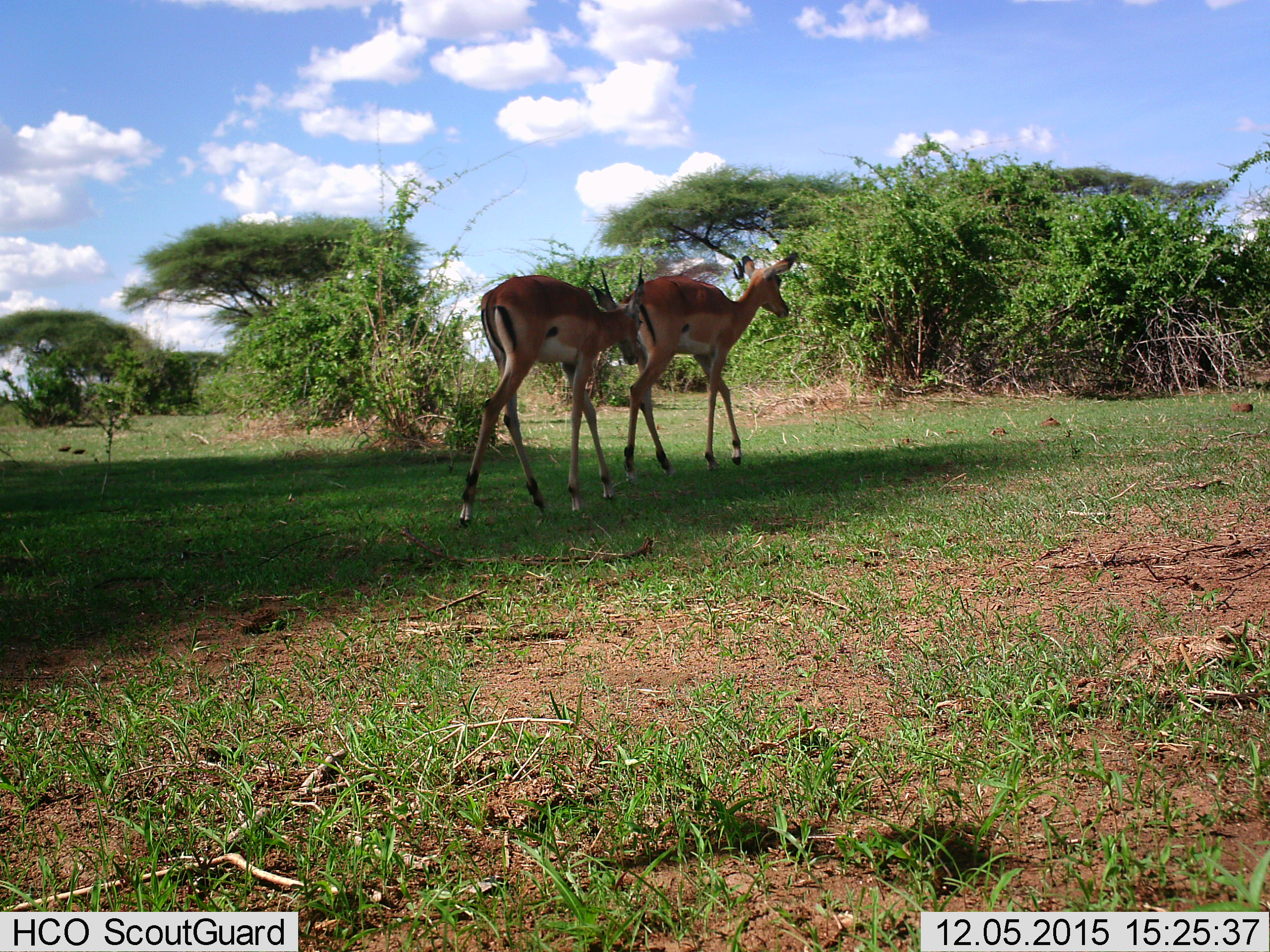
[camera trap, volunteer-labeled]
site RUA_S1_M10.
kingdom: Animalia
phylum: Chordata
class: Mammalia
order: Artiodactyla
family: Bovidae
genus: Aepyceros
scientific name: Aepyceros melampus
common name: impala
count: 2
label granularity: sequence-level